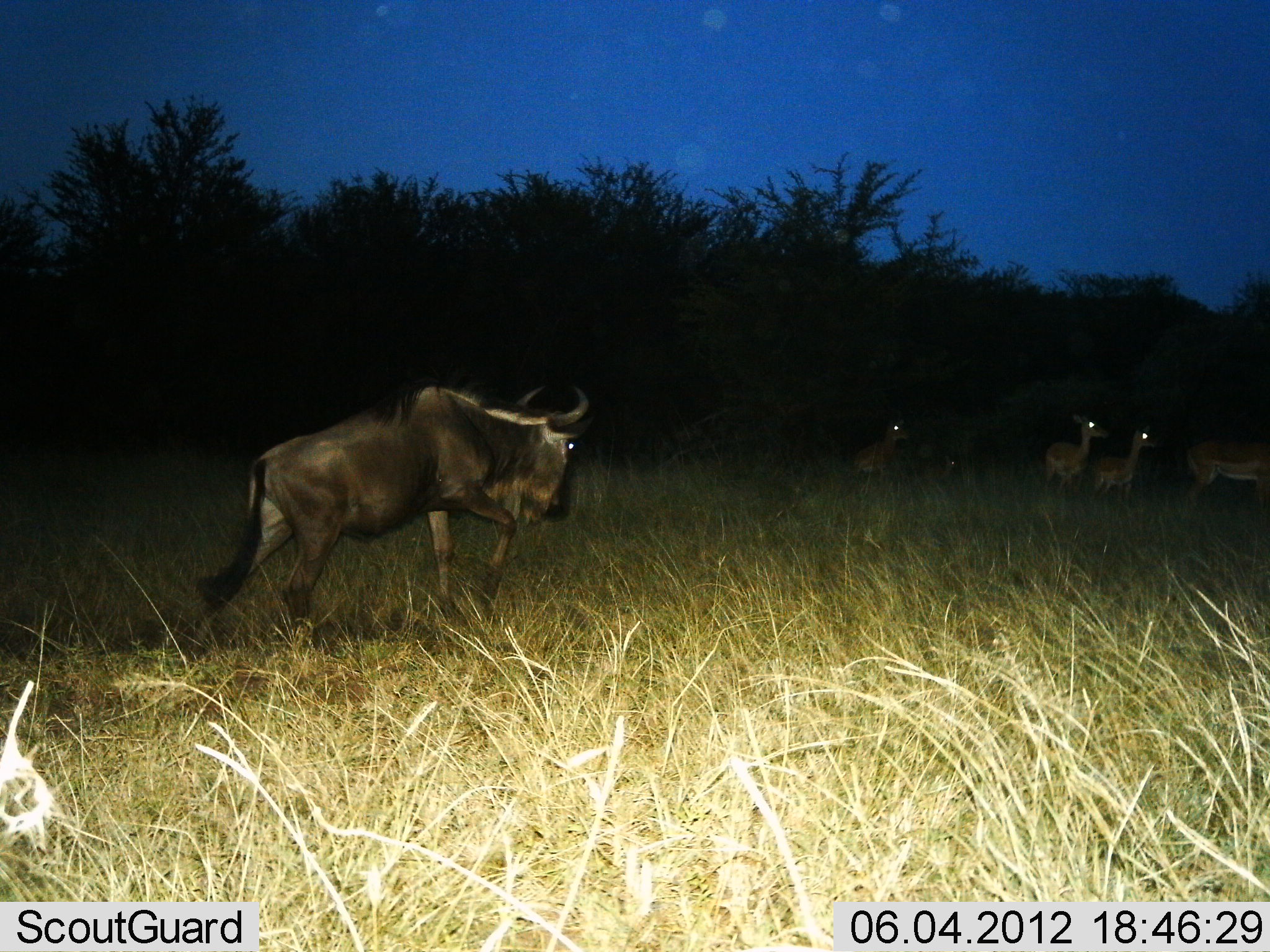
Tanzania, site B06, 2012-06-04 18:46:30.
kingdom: Animalia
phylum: Chordata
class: Mammalia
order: Artiodactyla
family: Bovidae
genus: Aepyceros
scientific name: Aepyceros melampus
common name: impala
Impala (Aepyceros melampus), count 4. Behavior (volunteer vote fractions): standing 80%, resting 0%, moving 20%, interacting 0%. Young present (vote fraction): 0%. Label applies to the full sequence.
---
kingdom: Animalia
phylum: Chordata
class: Mammalia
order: Artiodactyla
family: Bovidae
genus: Connochaetes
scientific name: Connochaetes taurinus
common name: blue wildebeest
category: wildebeest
Wildebeest (blue wildebeest) (Connochaetes taurinus), count 1. Behavior (volunteer vote fractions): standing 14%, resting 0%, moving 86%, interacting 5%. Young present (vote fraction): 0%. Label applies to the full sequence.